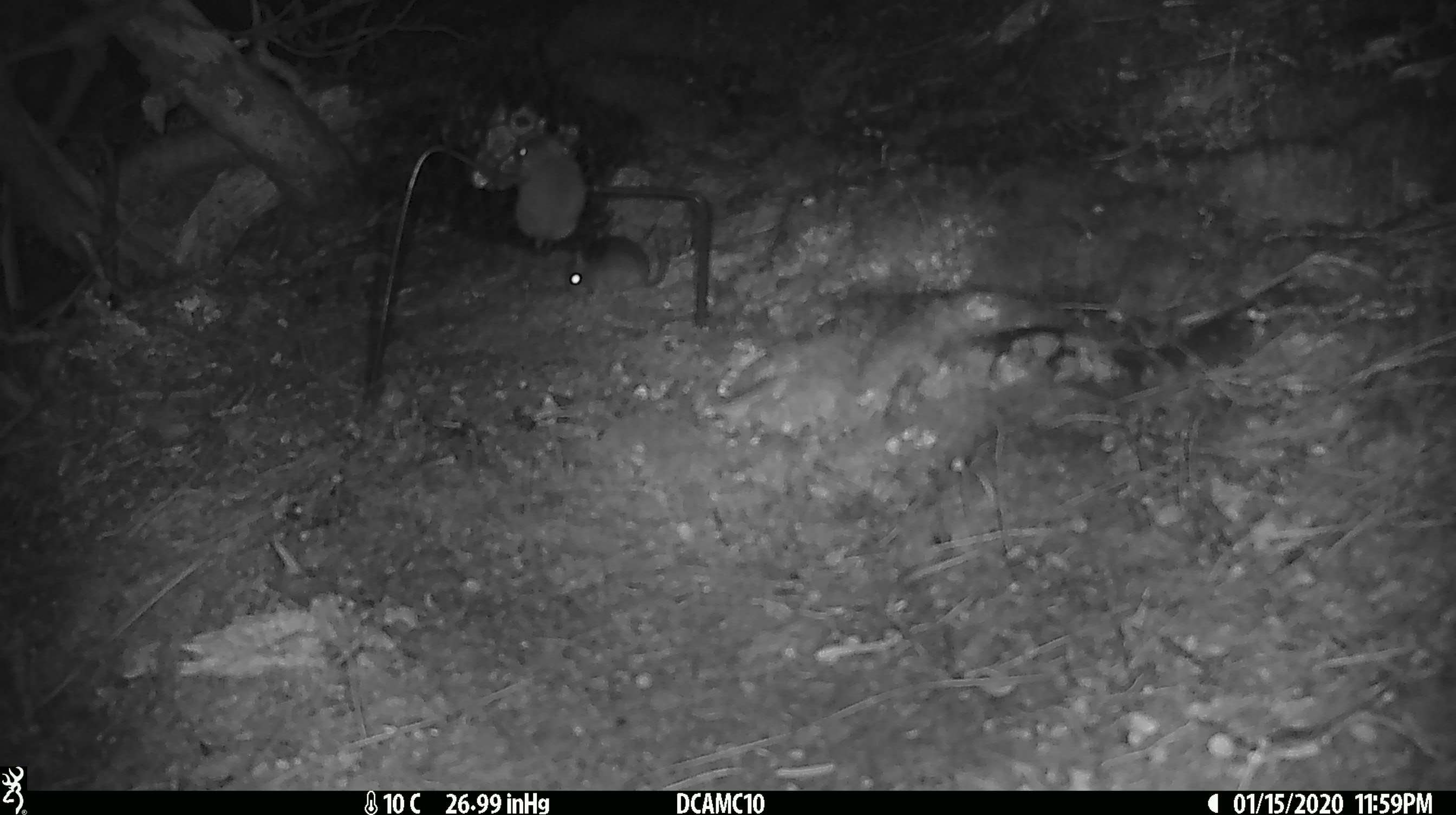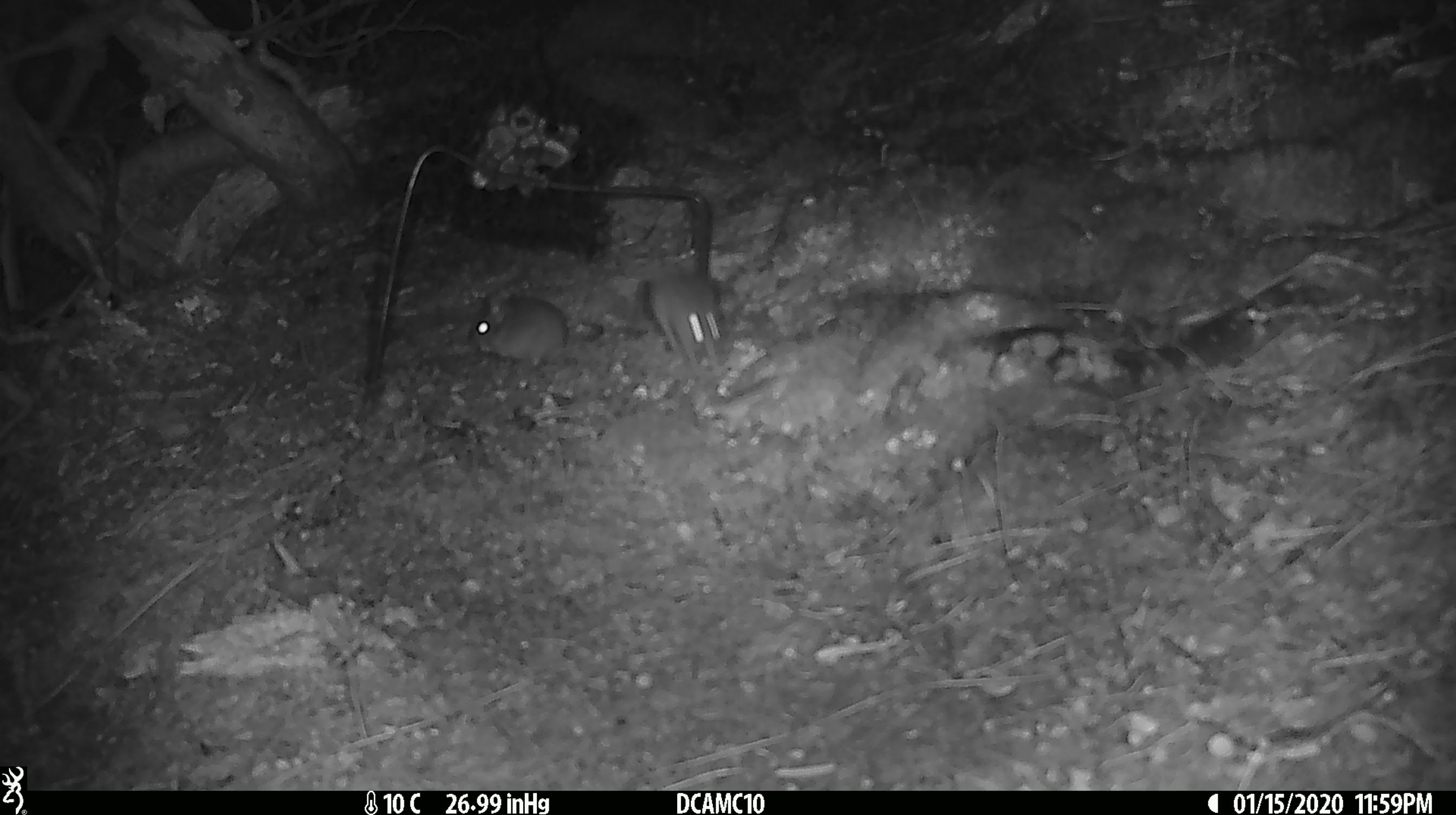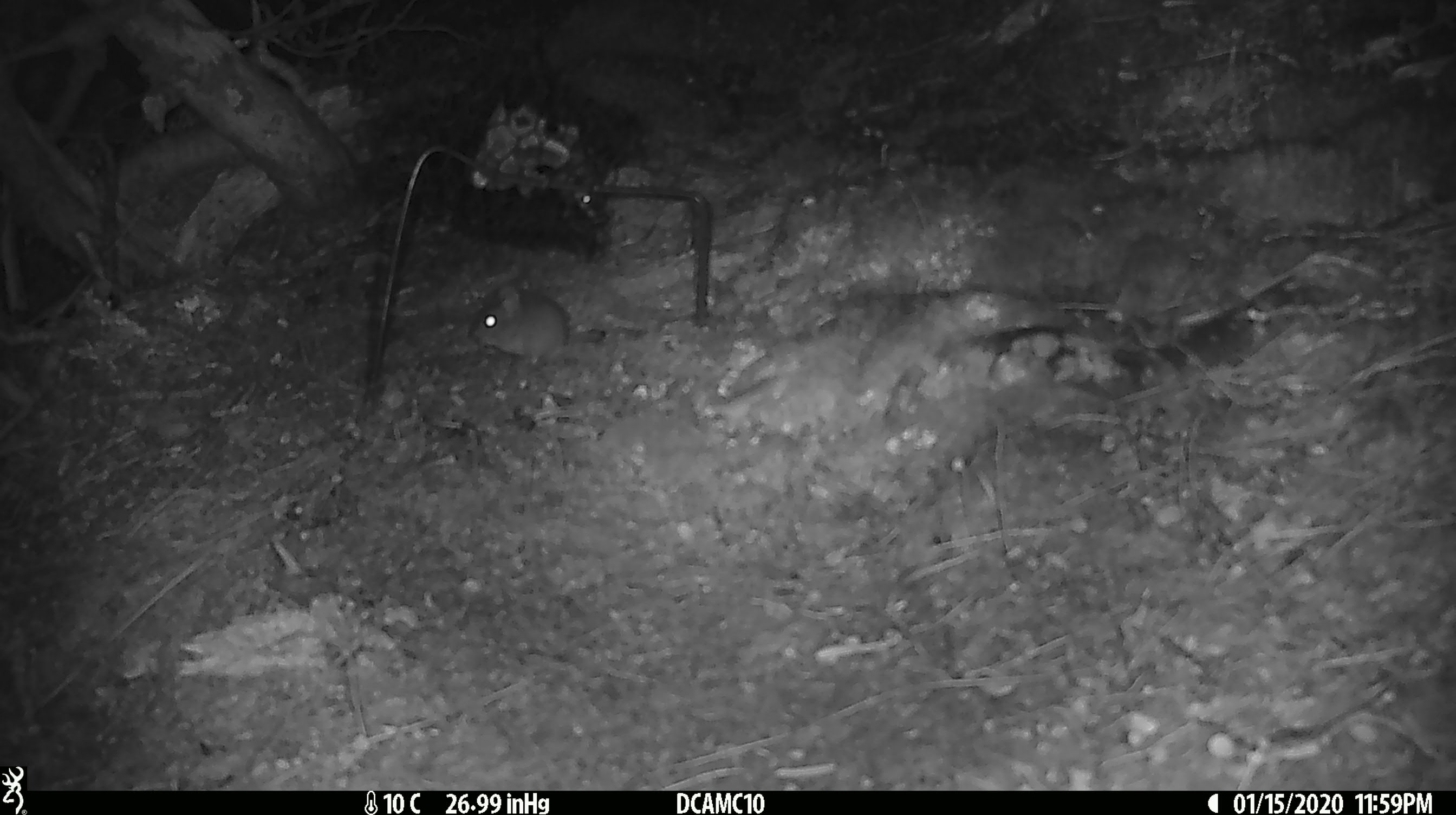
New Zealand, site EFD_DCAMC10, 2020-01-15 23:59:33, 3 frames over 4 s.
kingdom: Animalia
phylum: Chordata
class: Mammalia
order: Rodentia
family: Muridae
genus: Mus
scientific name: Mus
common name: mouse